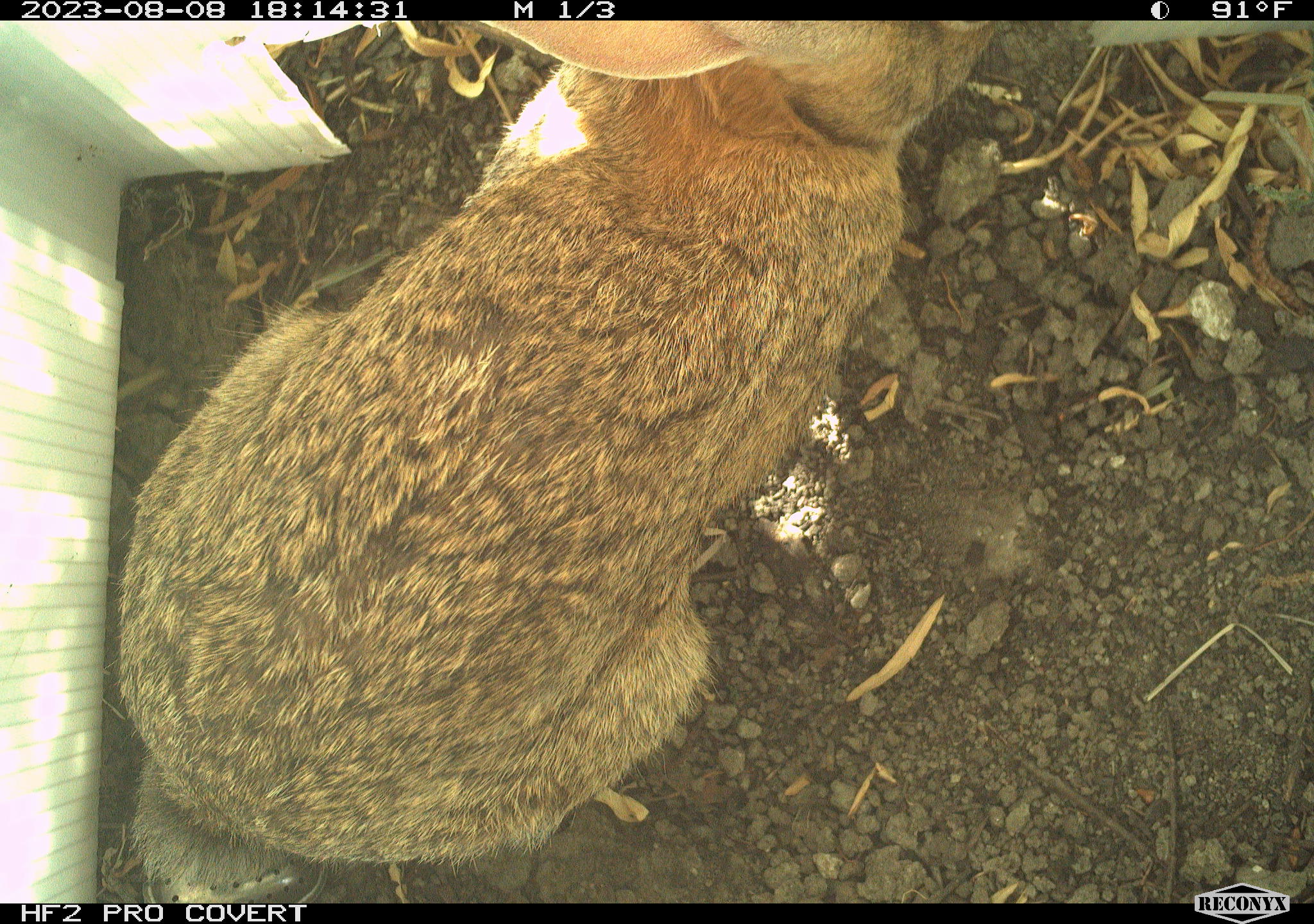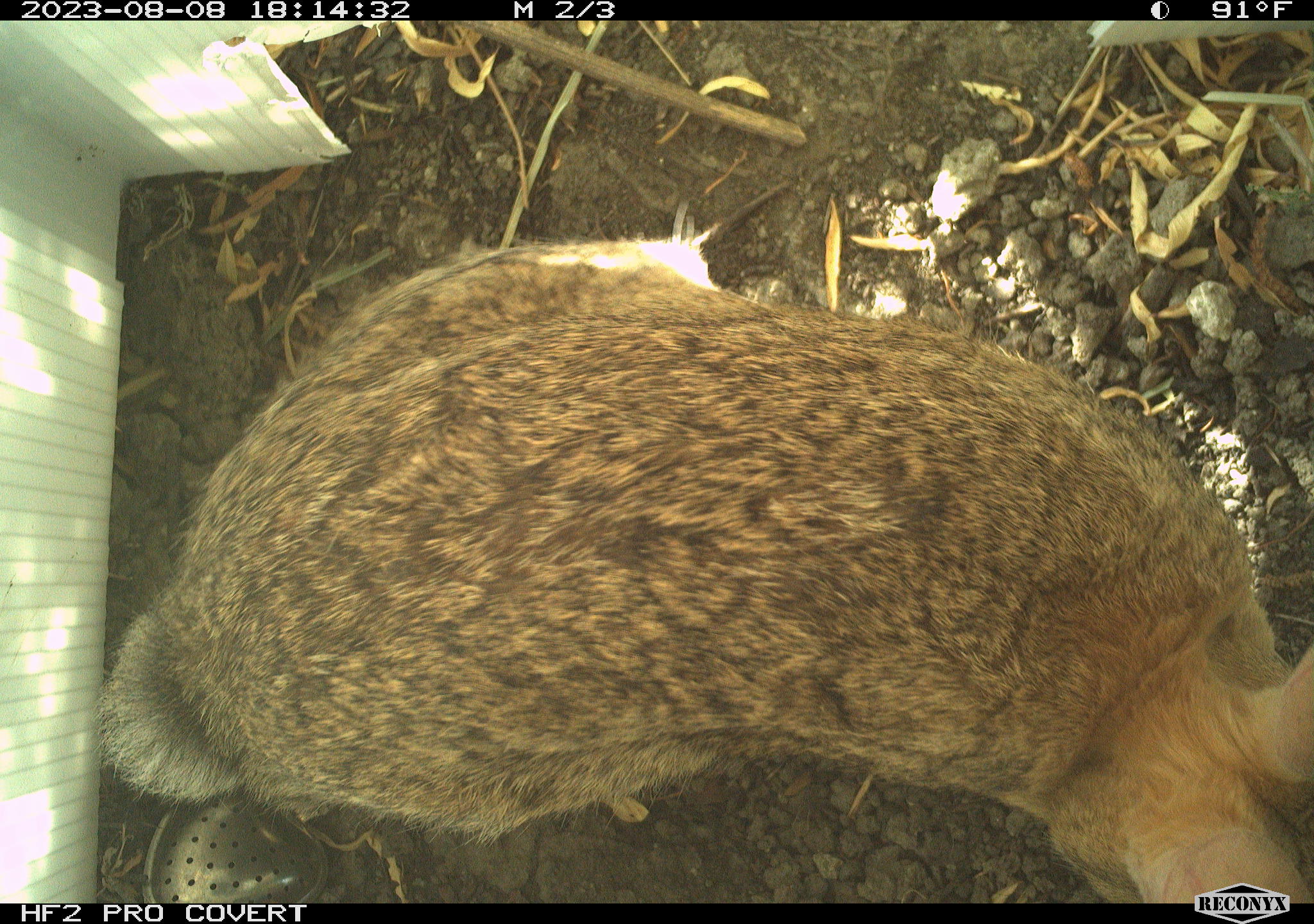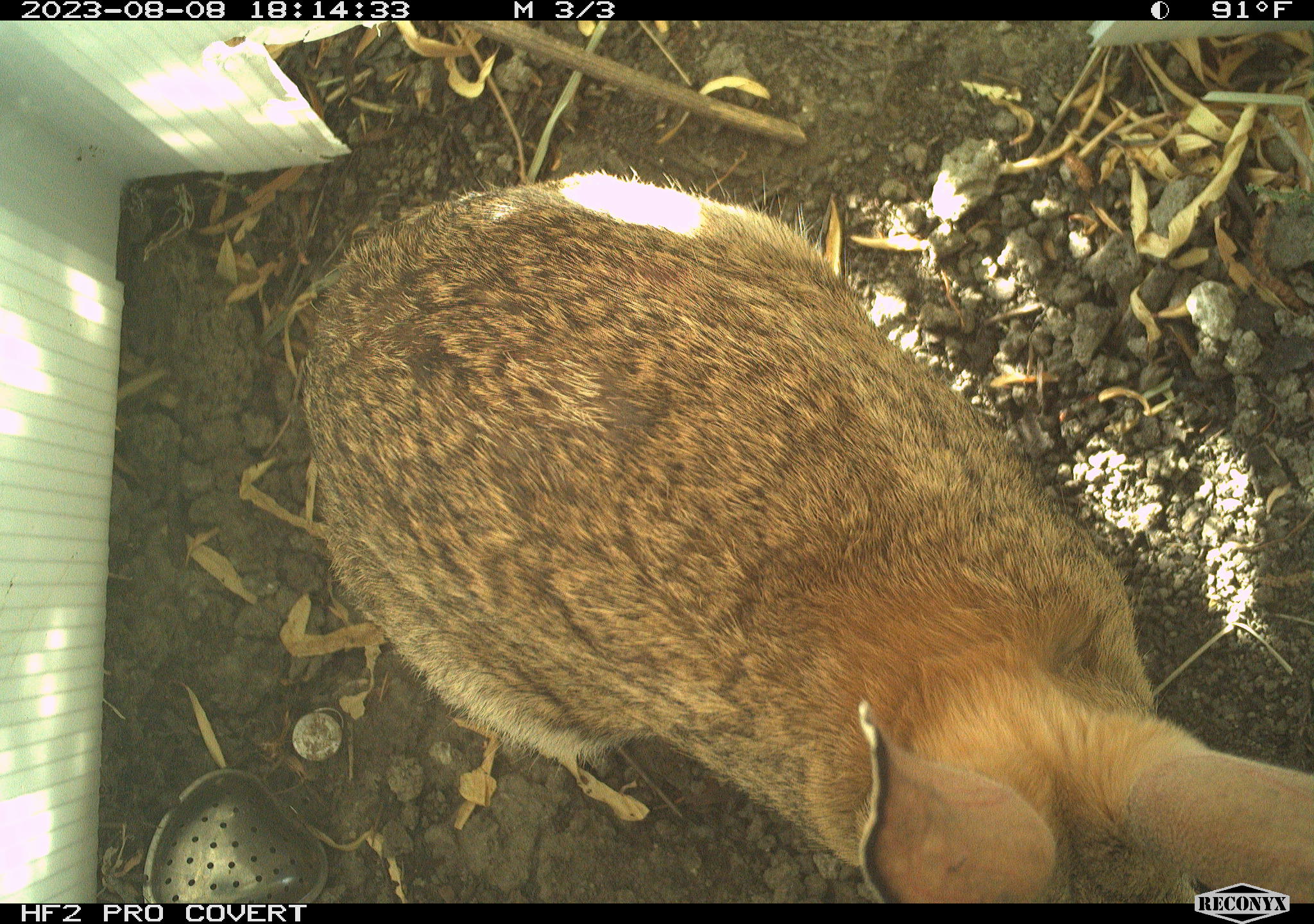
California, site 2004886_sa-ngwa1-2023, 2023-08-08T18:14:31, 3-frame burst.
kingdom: Animalia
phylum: Chordata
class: Mammalia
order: Lagomorpha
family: Leporidae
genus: Sylvilagus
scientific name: Sylvilagus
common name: cottontail rabbits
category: sylvilagus species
Sylvilagus species (cottontail rabbits) (Sylvilagus).